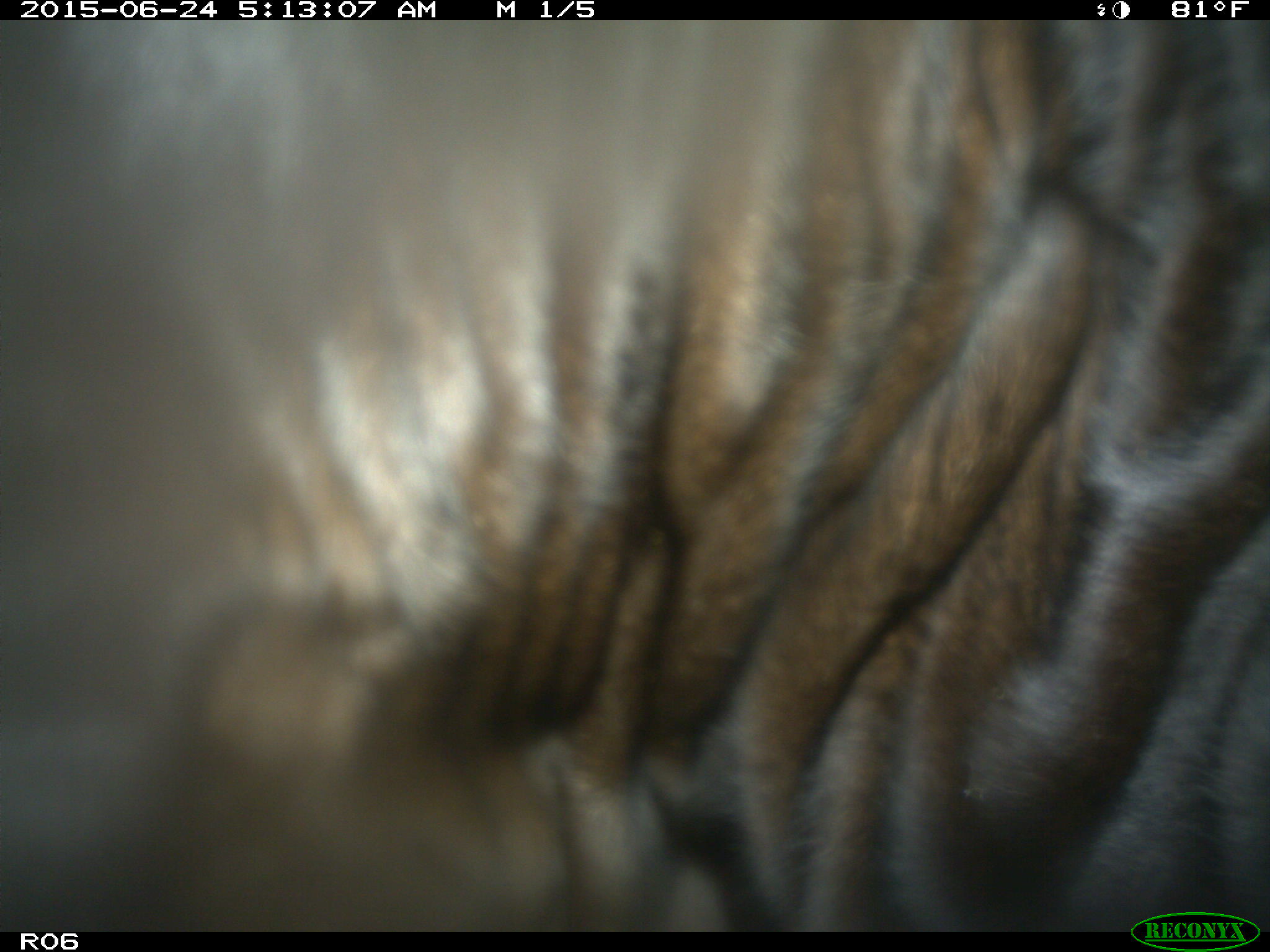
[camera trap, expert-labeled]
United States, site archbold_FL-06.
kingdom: Animalia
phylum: Chordata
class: Mammalia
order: Artiodactyla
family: Bovidae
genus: Bos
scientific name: Bos taurus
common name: domestic cow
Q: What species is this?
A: Bos taurus (domestic cow).